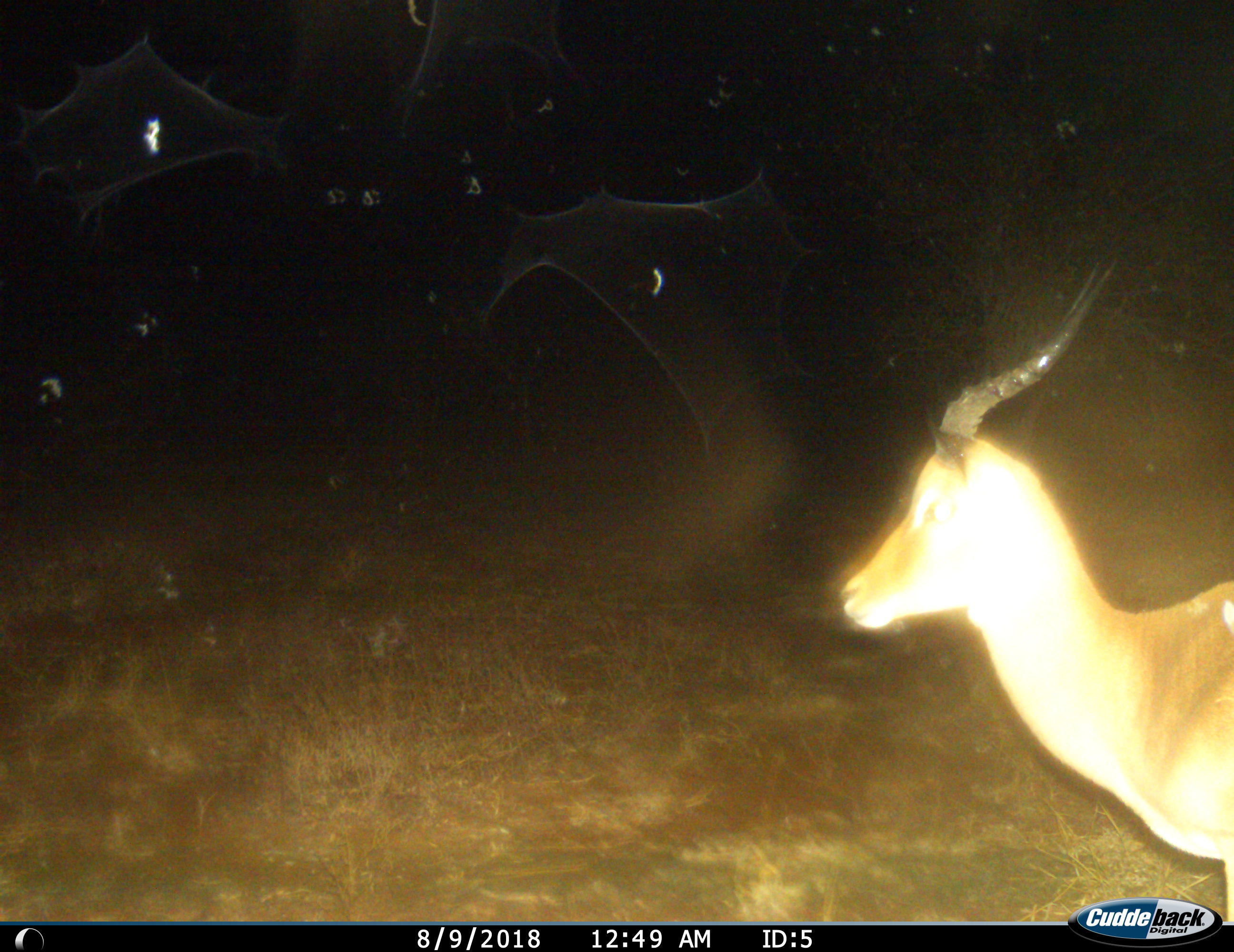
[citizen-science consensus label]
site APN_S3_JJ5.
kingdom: Animalia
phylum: Chordata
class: Mammalia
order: Artiodactyla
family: Bovidae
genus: Aepyceros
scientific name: Aepyceros melampus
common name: impala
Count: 1.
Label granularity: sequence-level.